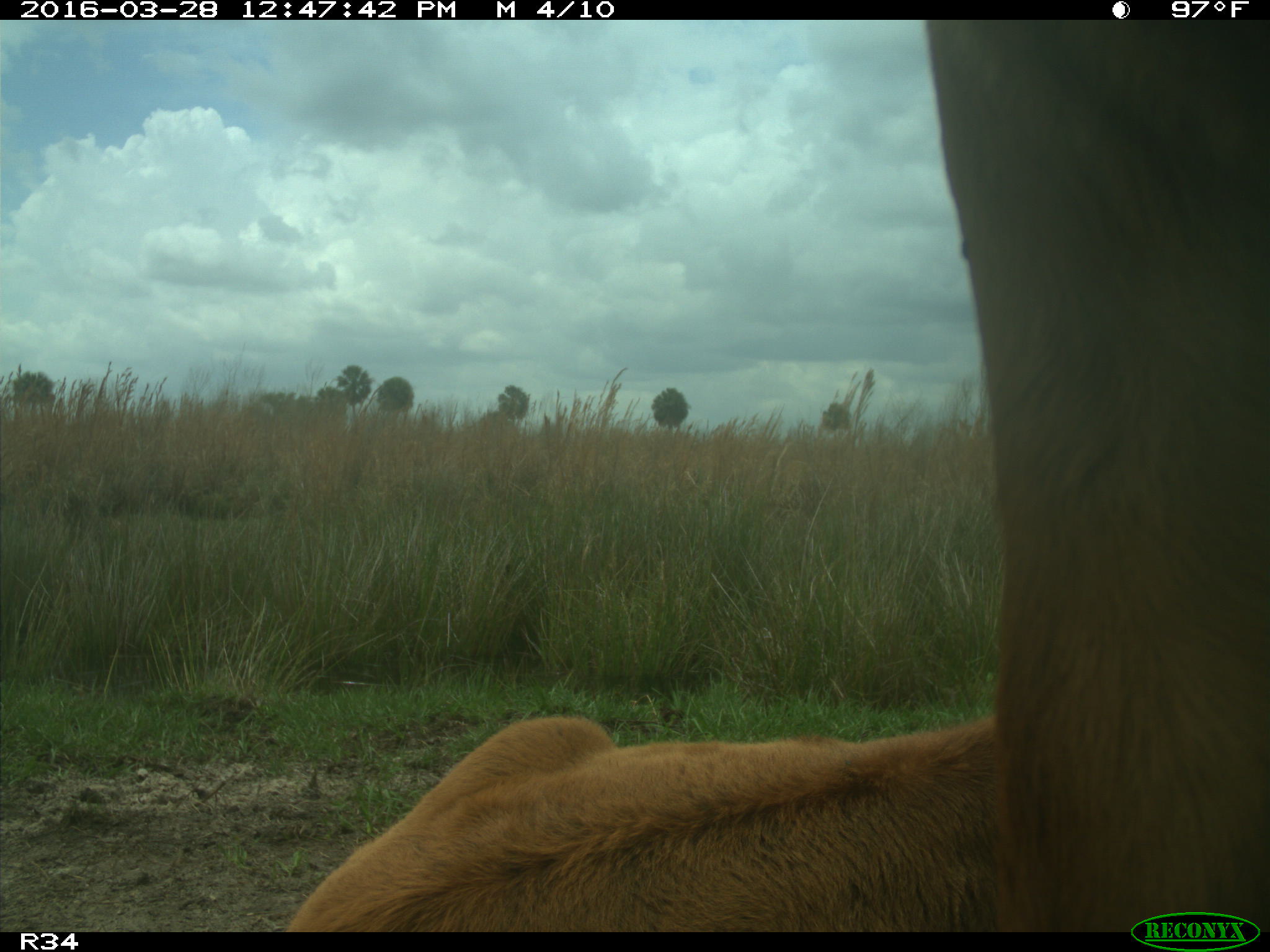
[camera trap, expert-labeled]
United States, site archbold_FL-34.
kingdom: Animalia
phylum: Chordata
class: Mammalia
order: Artiodactyla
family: Bovidae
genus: Bos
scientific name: Bos taurus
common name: domestic cow